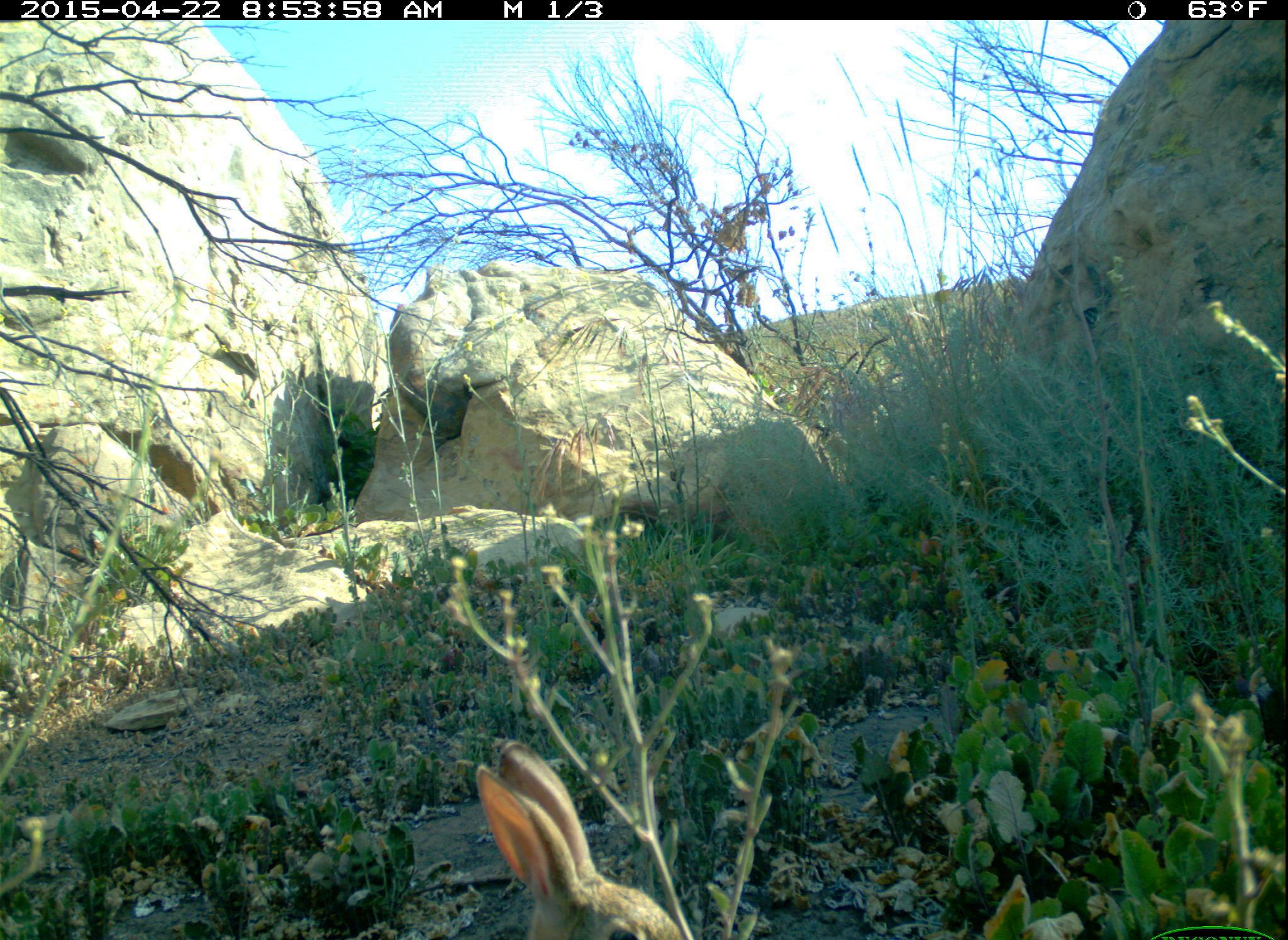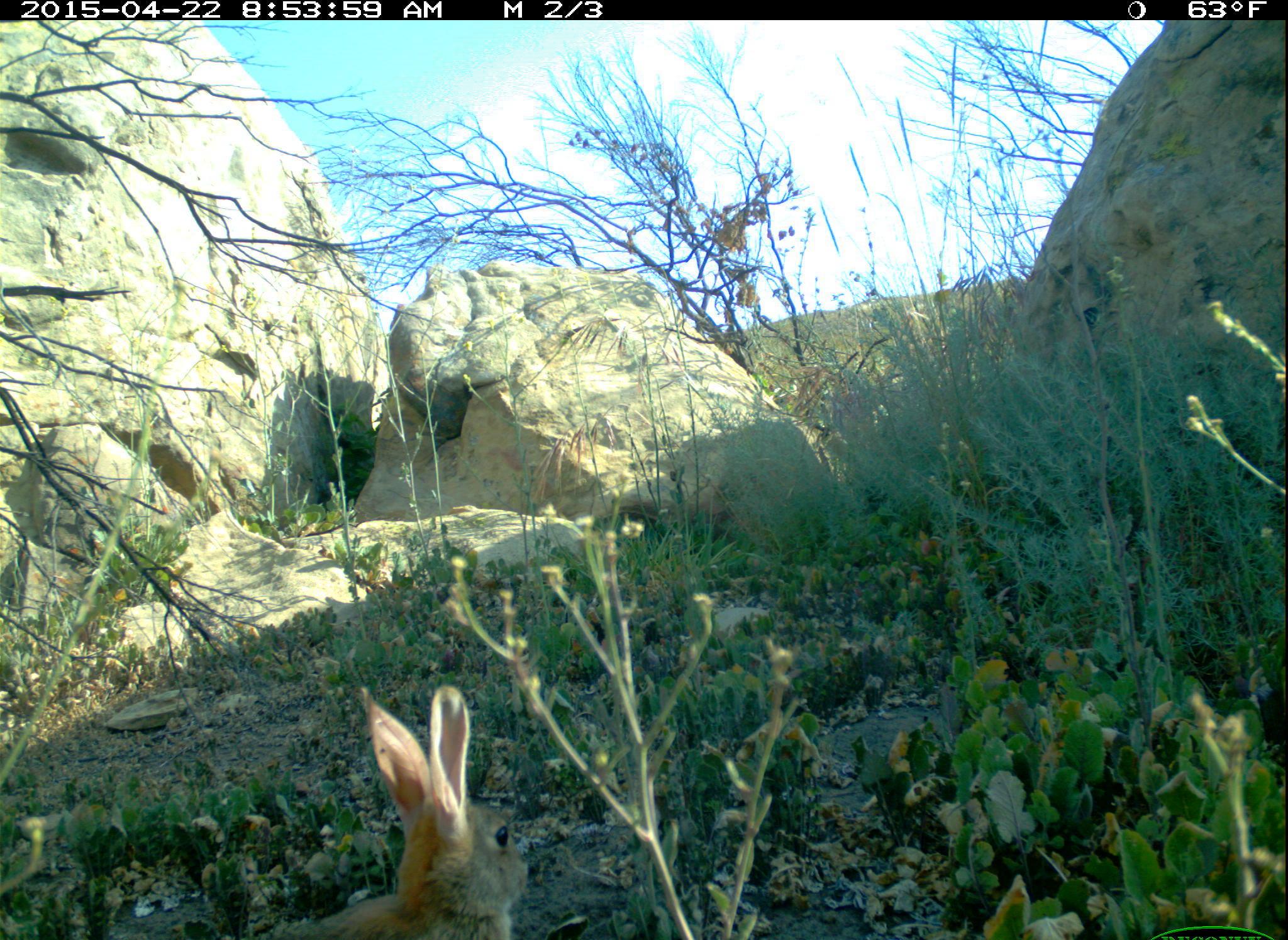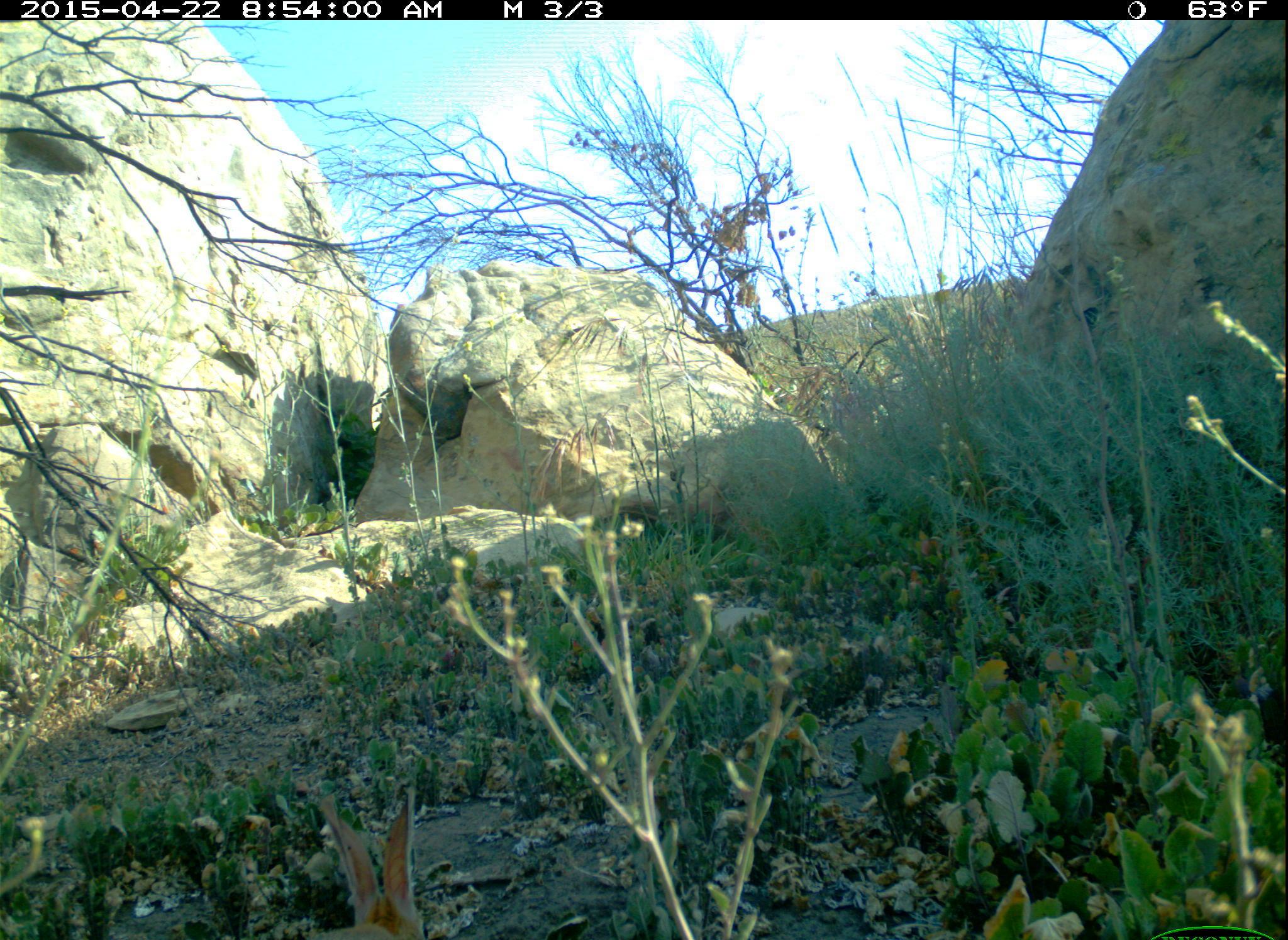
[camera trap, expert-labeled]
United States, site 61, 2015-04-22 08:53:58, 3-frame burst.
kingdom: Animalia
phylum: Chordata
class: Mammalia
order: Lagomorpha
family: Leporidae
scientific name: Leporidae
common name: rabbits and hares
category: rabbit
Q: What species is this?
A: Rabbit (rabbits and hares) (Leporidae).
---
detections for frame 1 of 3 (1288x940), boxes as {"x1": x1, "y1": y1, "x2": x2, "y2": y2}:
rabbit: {"x1": 470, "y1": 736, "x2": 705, "y2": 936}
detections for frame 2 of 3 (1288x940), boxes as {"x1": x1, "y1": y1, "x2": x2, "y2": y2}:
rabbit: {"x1": 262, "y1": 676, "x2": 536, "y2": 940}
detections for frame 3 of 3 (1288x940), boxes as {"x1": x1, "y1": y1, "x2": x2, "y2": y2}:
rabbit: {"x1": 267, "y1": 768, "x2": 464, "y2": 940}